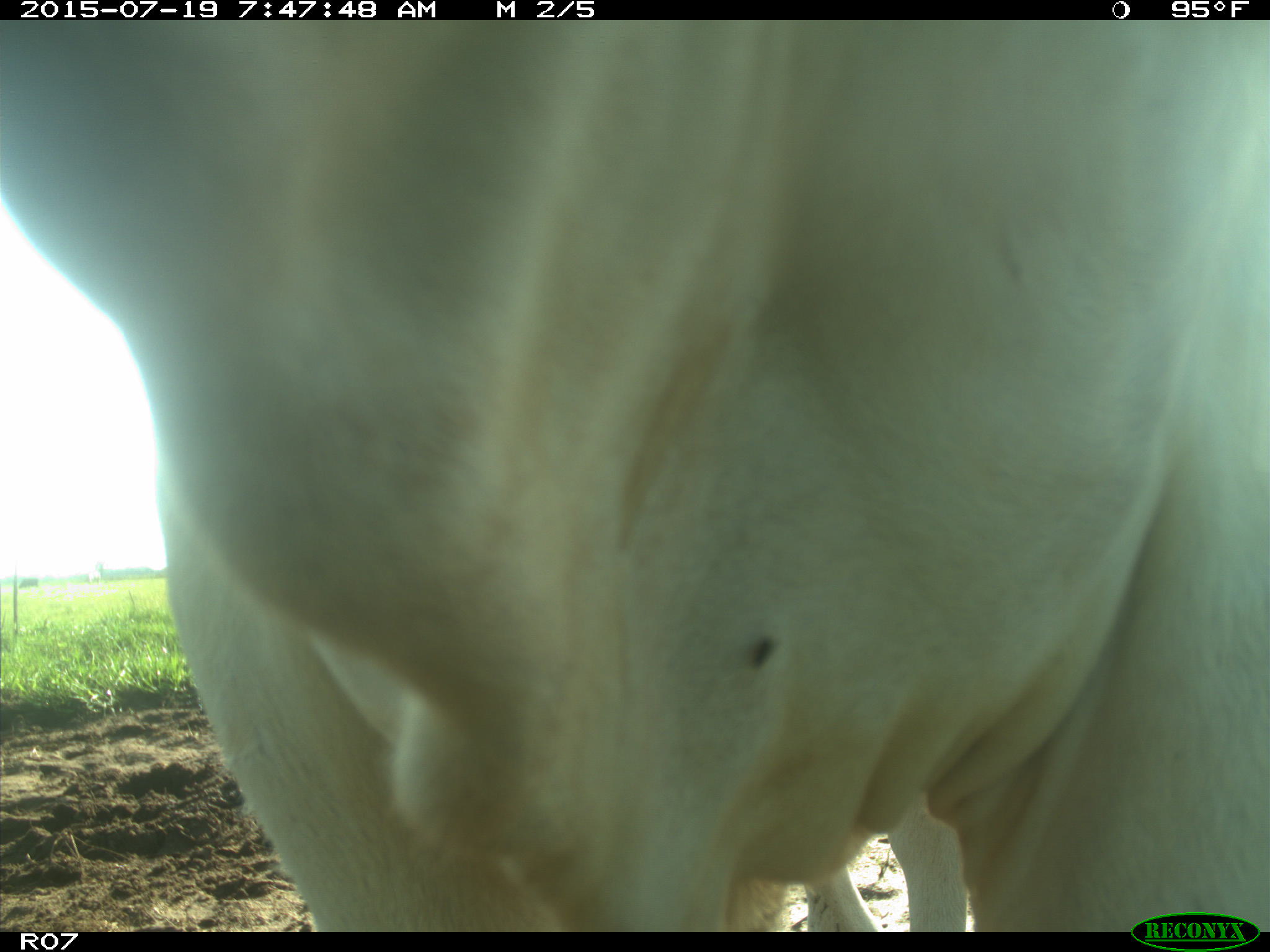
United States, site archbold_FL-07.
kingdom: Animalia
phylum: Chordata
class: Mammalia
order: Artiodactyla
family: Bovidae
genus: Bos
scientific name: Bos taurus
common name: domestic cow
Bos taurus (domestic cow).